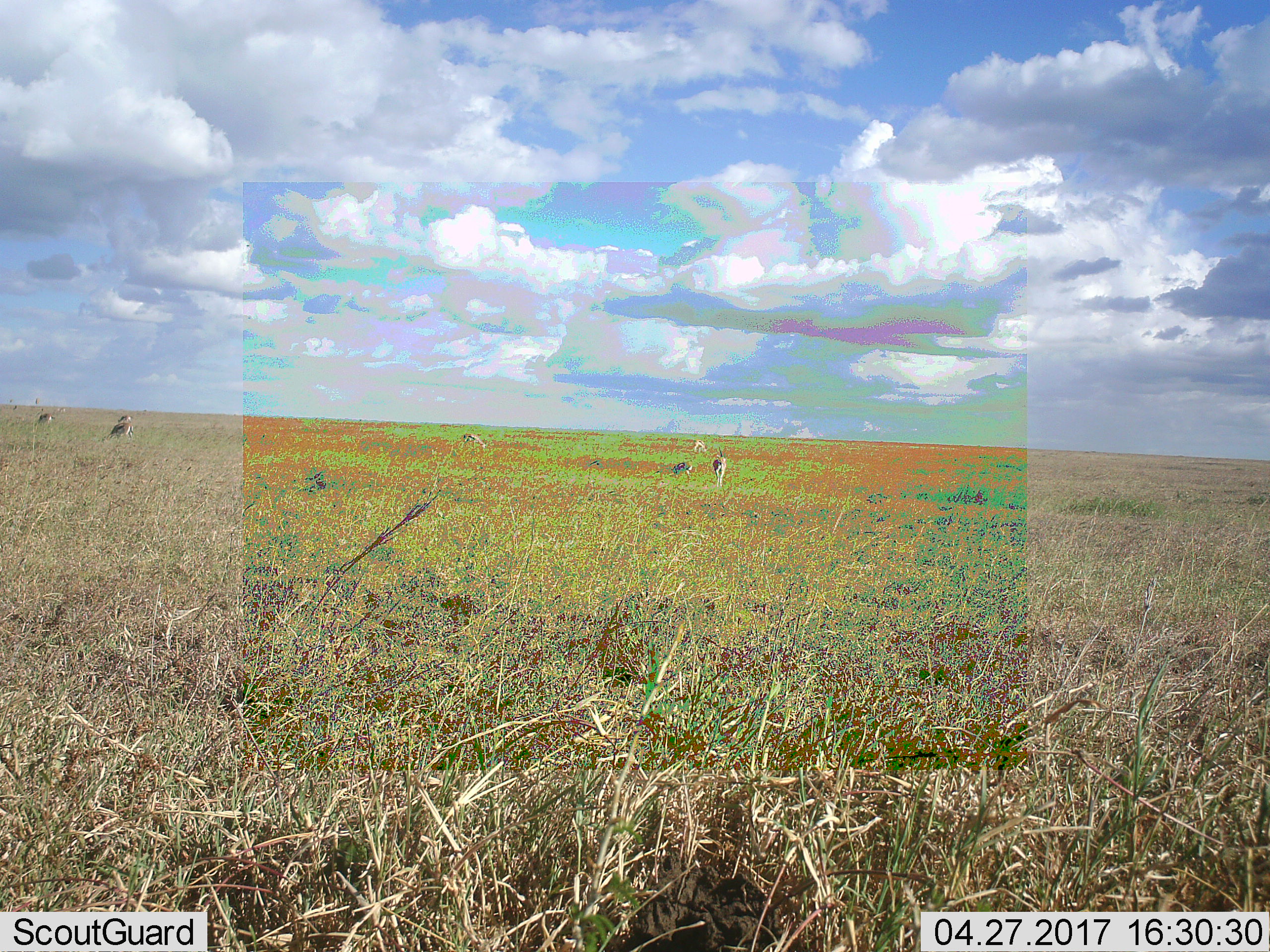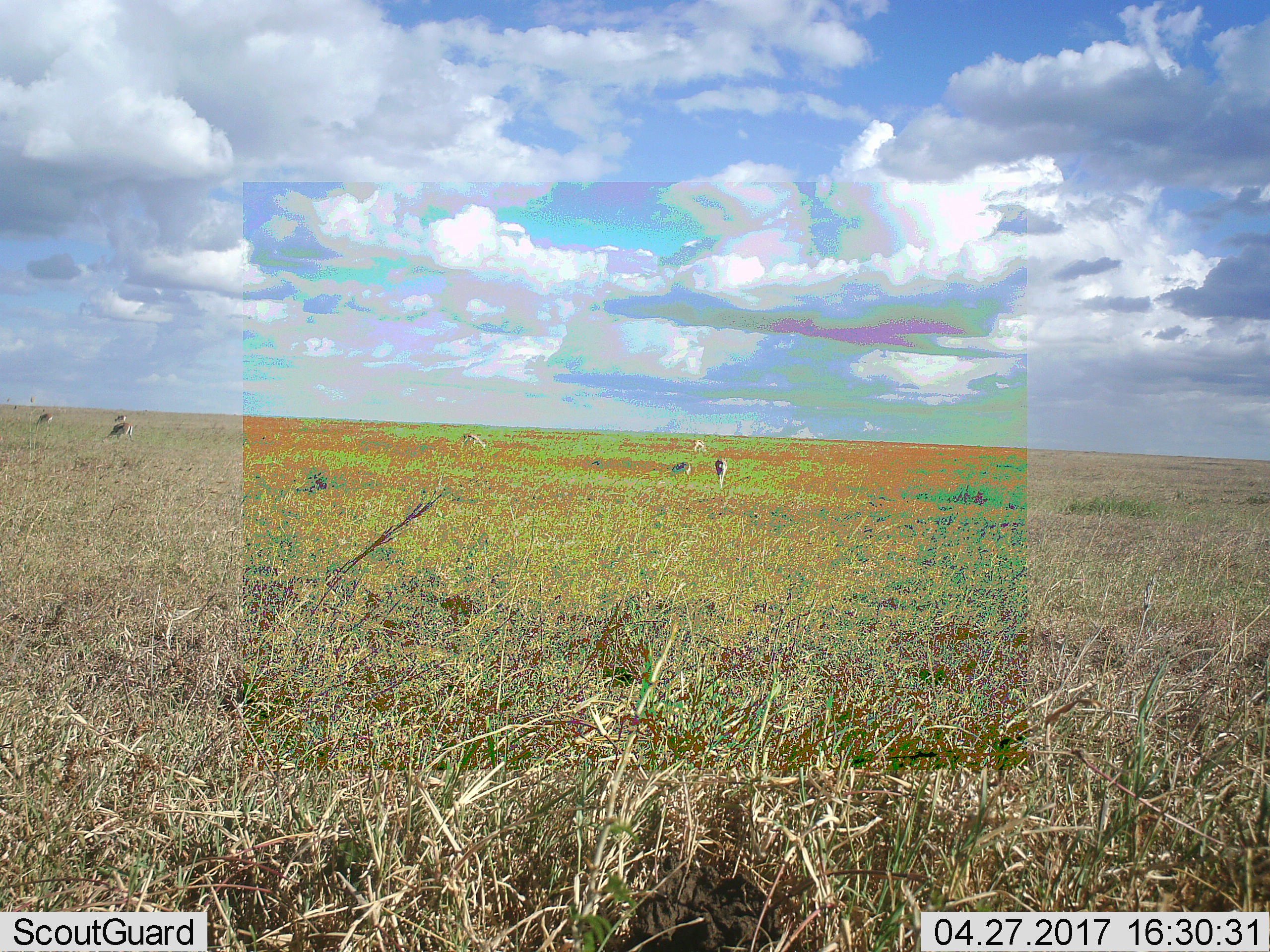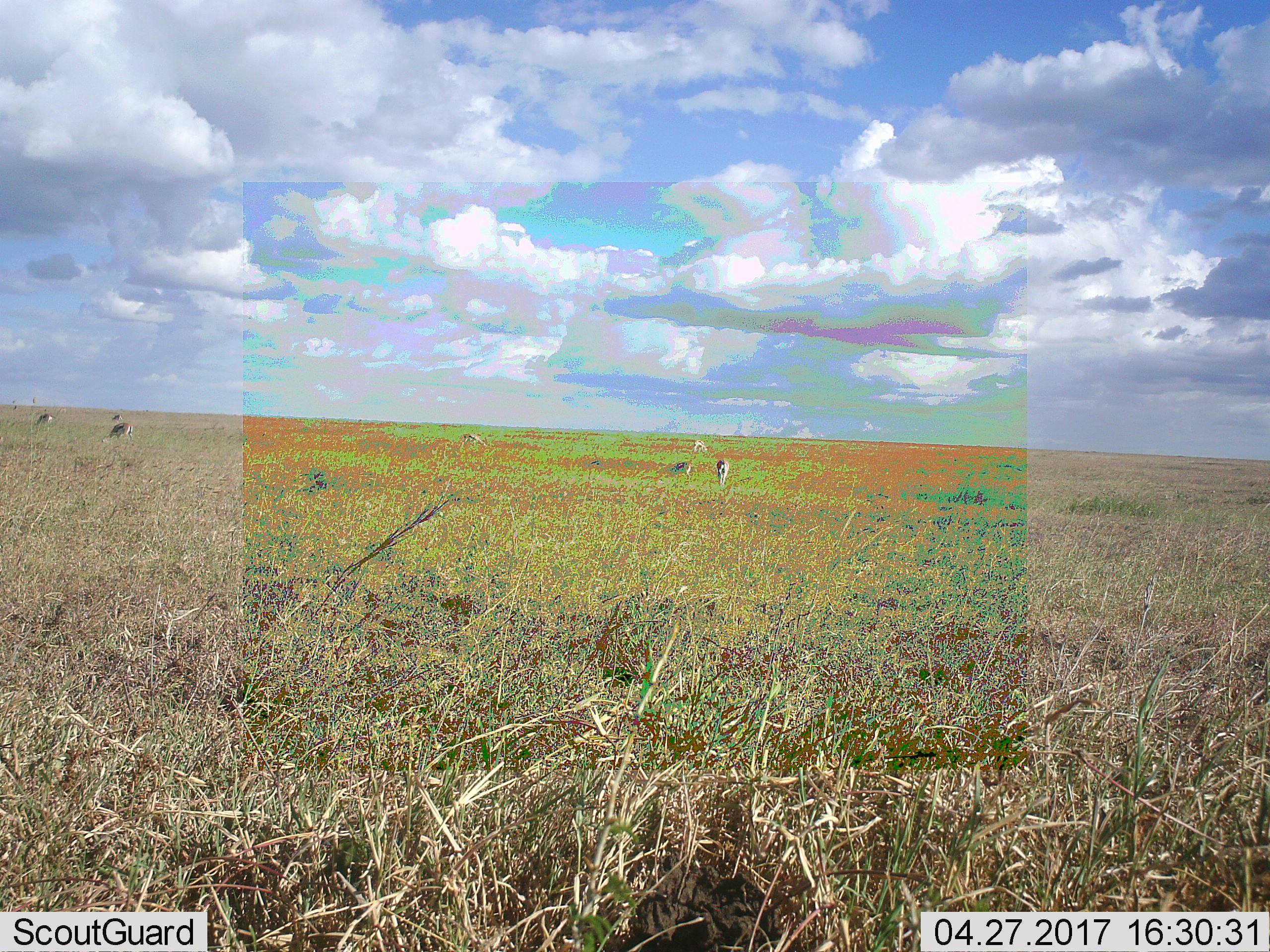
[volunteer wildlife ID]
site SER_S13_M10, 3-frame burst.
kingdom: Animalia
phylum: Chordata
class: Mammalia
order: Artiodactyla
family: Bovidae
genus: Eudorcas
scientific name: Eudorcas thomsonii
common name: thomson's gazelle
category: gazellethomsons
Gazellethomsons (thomson's gazelle) (Eudorcas thomsonii), count 7. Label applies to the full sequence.